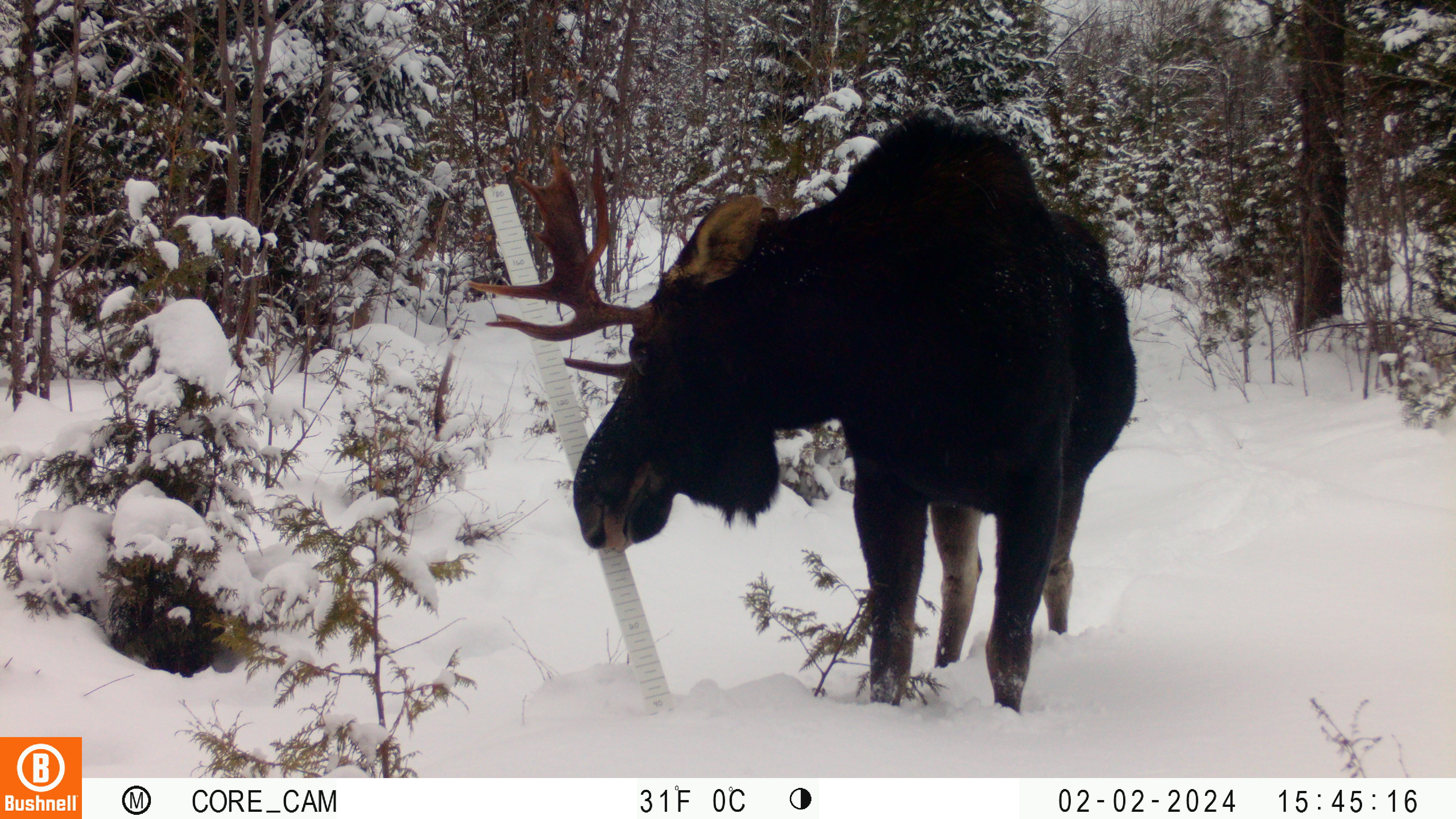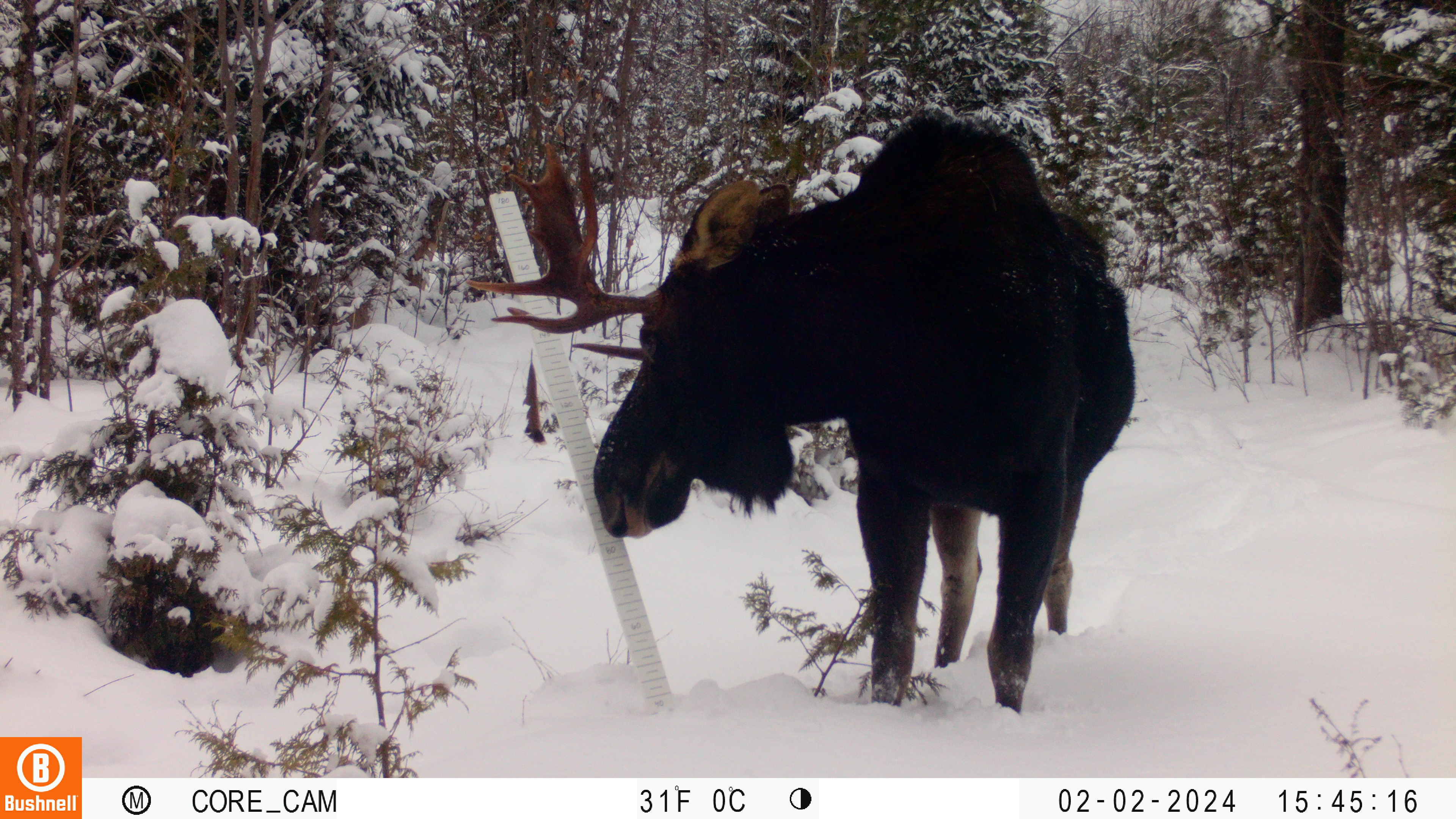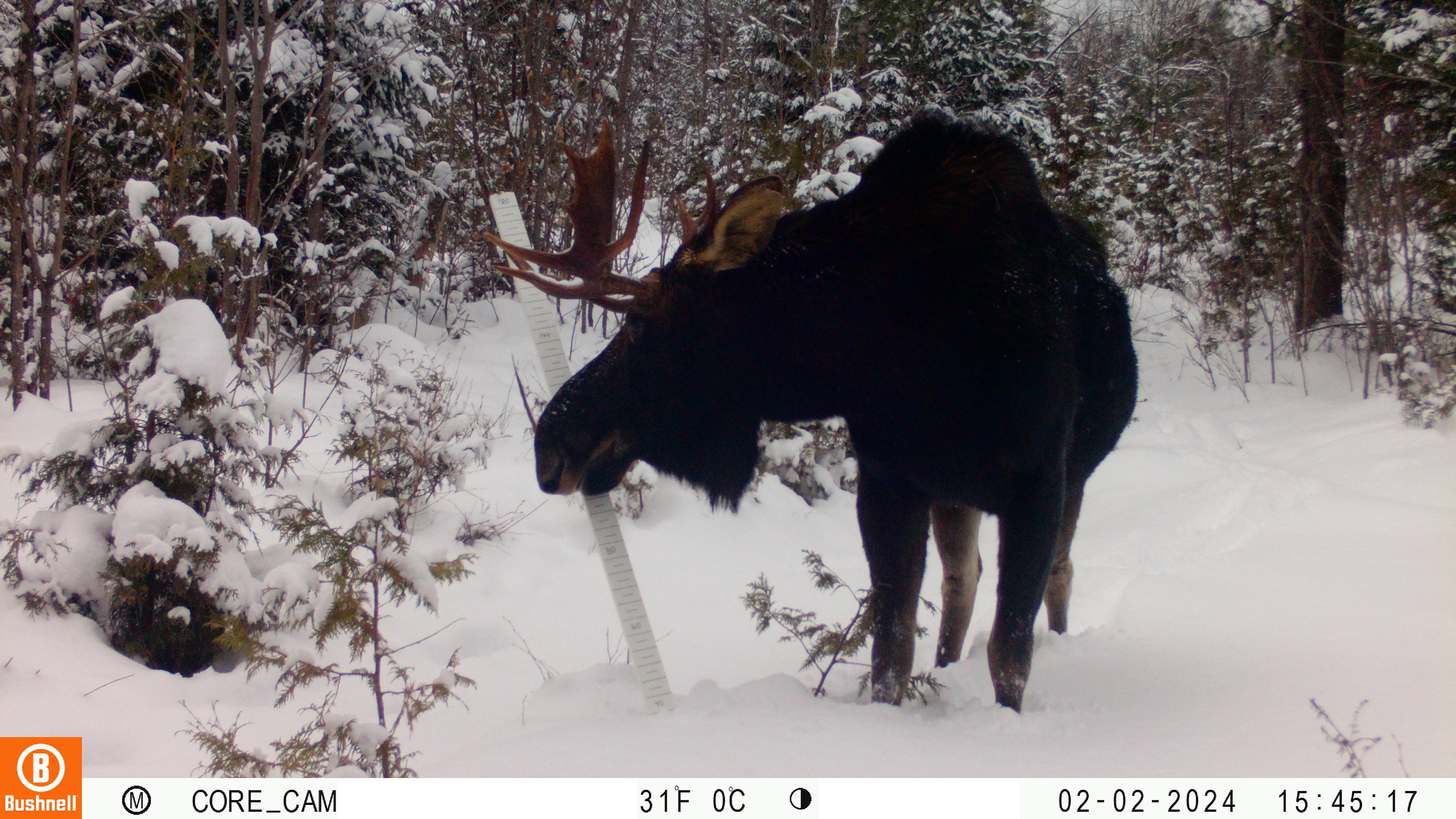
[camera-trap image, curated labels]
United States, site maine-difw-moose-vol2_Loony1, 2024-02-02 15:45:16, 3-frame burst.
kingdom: Animalia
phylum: Chordata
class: Mammalia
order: Artiodactyla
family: Cervidae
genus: Alces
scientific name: Alces alces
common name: moose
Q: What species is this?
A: Moose (Alces alces).